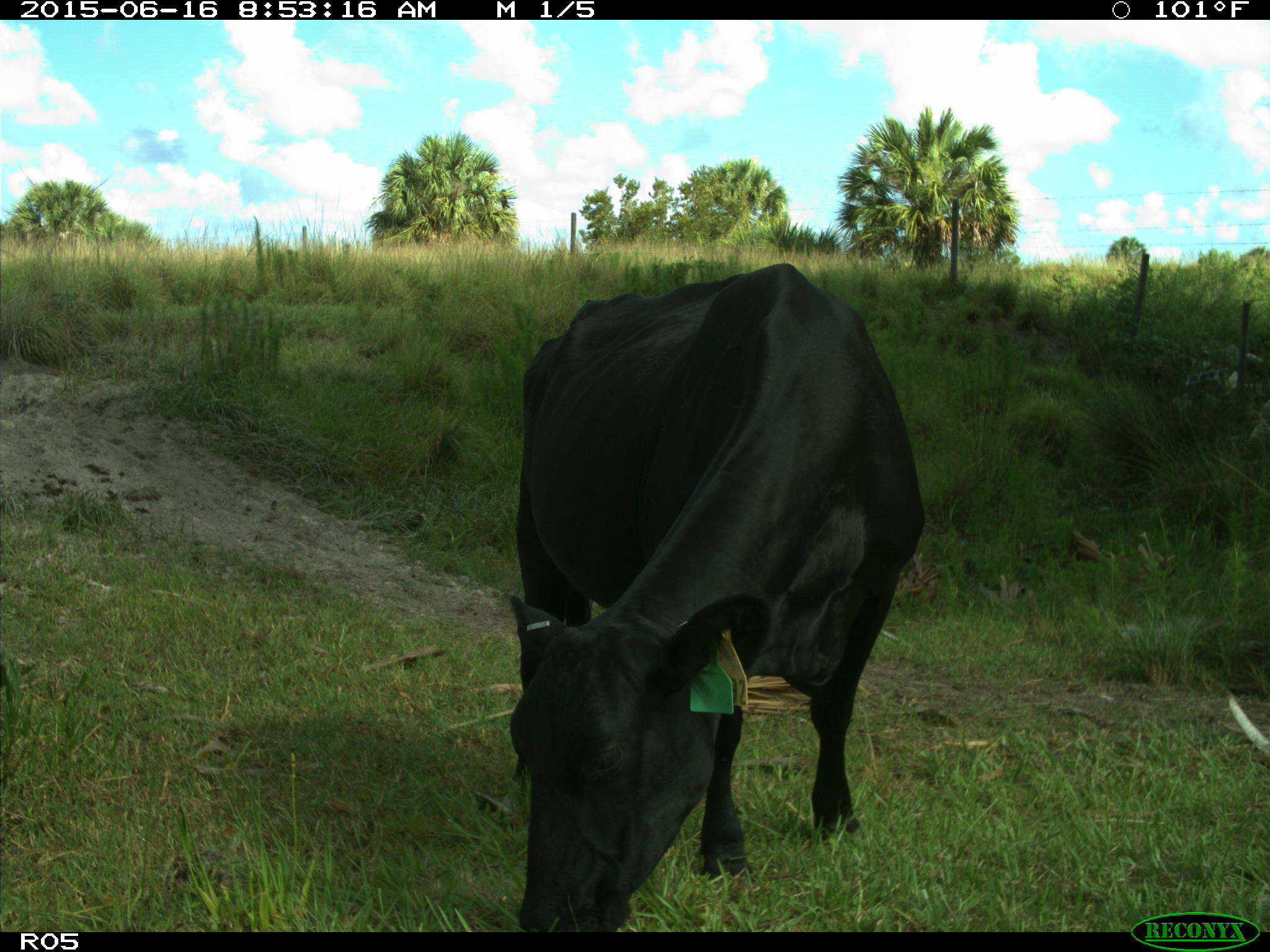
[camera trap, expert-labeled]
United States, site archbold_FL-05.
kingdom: Animalia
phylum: Chordata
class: Mammalia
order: Artiodactyla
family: Bovidae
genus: Bos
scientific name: Bos taurus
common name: domestic cow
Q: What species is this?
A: Bos taurus (domestic cow).